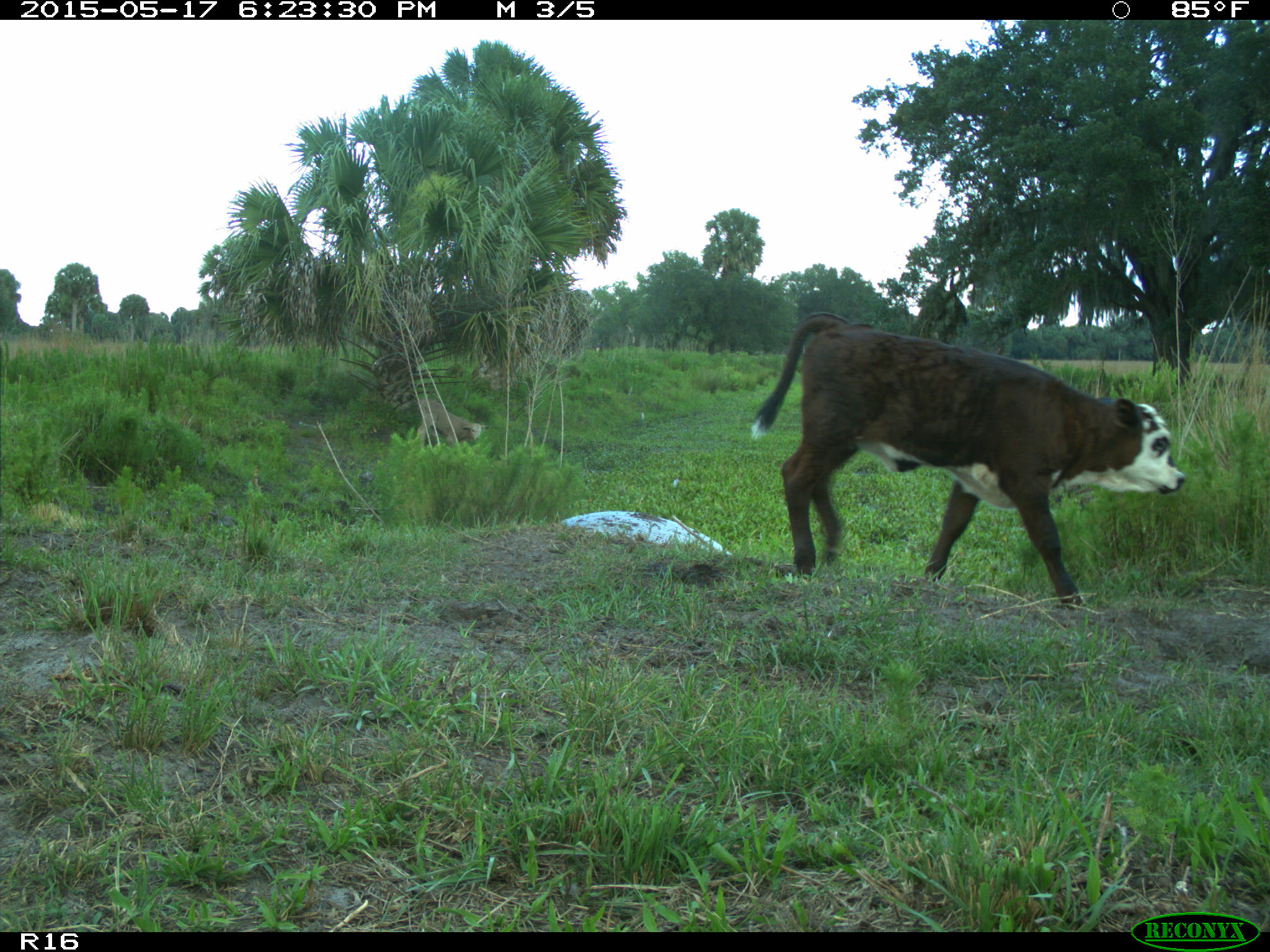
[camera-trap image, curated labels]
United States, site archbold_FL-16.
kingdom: Animalia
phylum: Chordata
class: Mammalia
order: Artiodactyla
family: Bovidae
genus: Bos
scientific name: Bos taurus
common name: domestic cow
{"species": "Bos taurus (domestic cow)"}